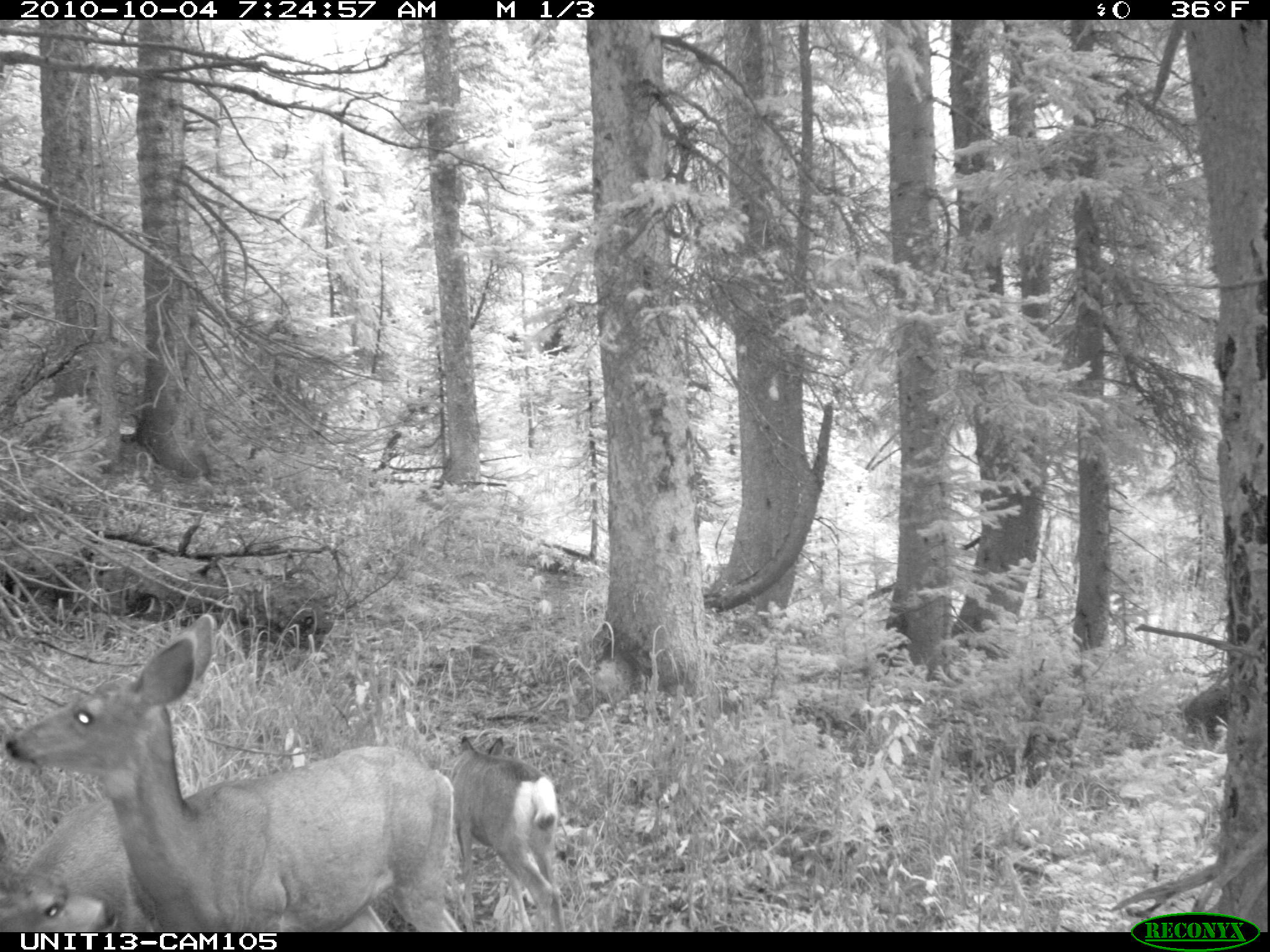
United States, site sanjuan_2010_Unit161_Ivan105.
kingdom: Animalia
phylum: Chordata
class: Mammalia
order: Artiodactyla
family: Cervidae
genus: Odocoileus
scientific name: Odocoileus hemionus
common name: mule deer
Odocoileus hemionus (mule deer).